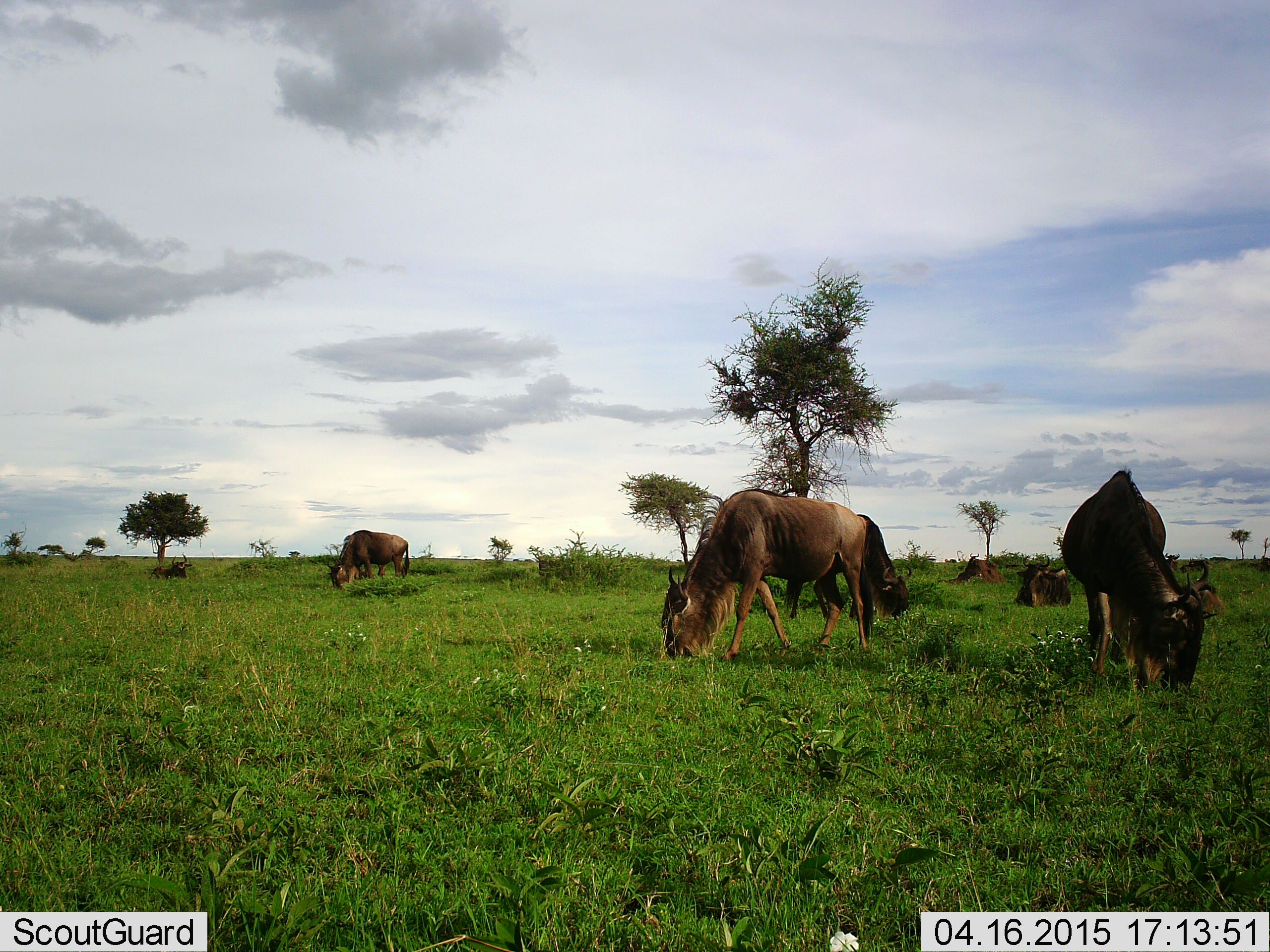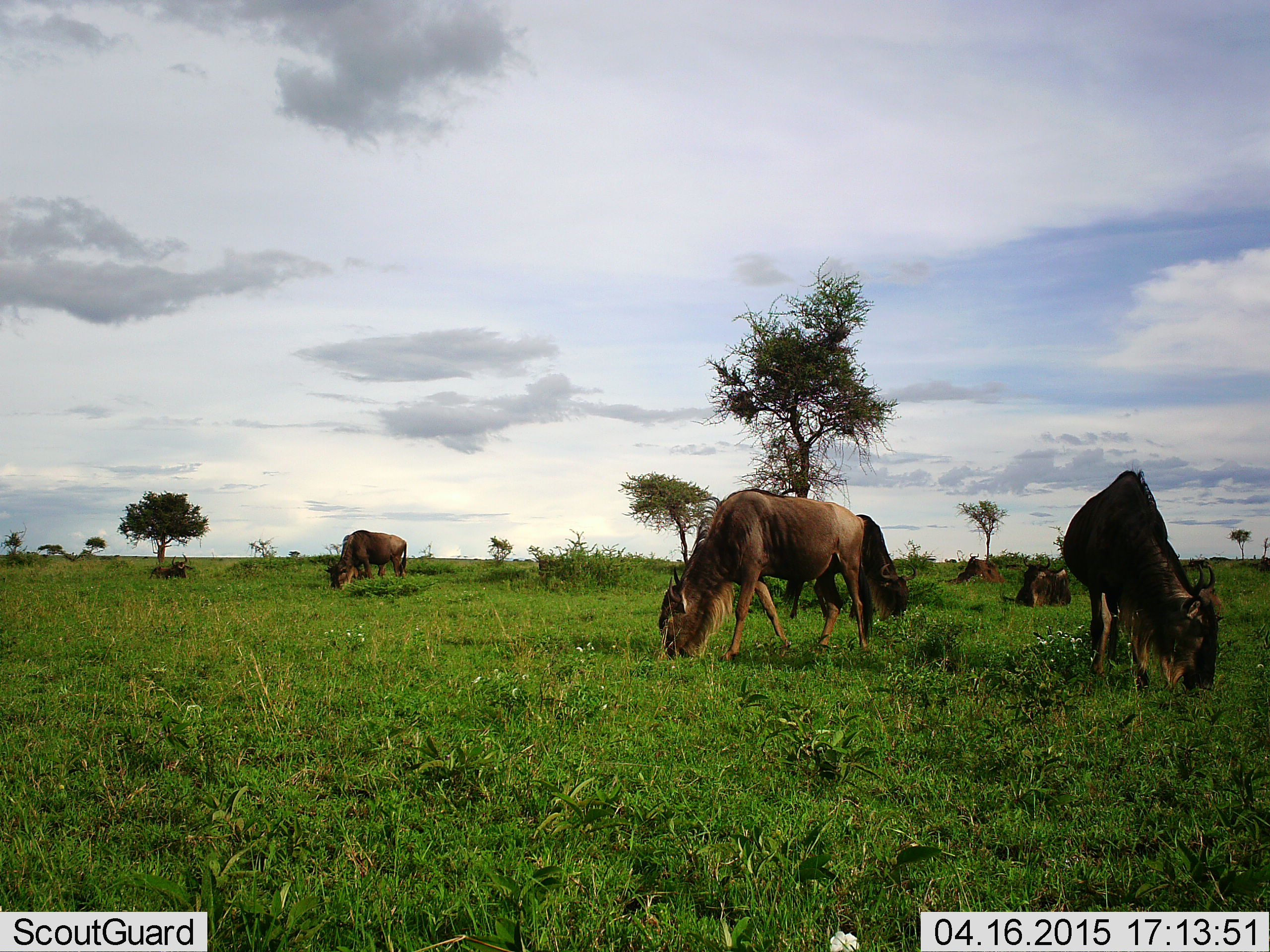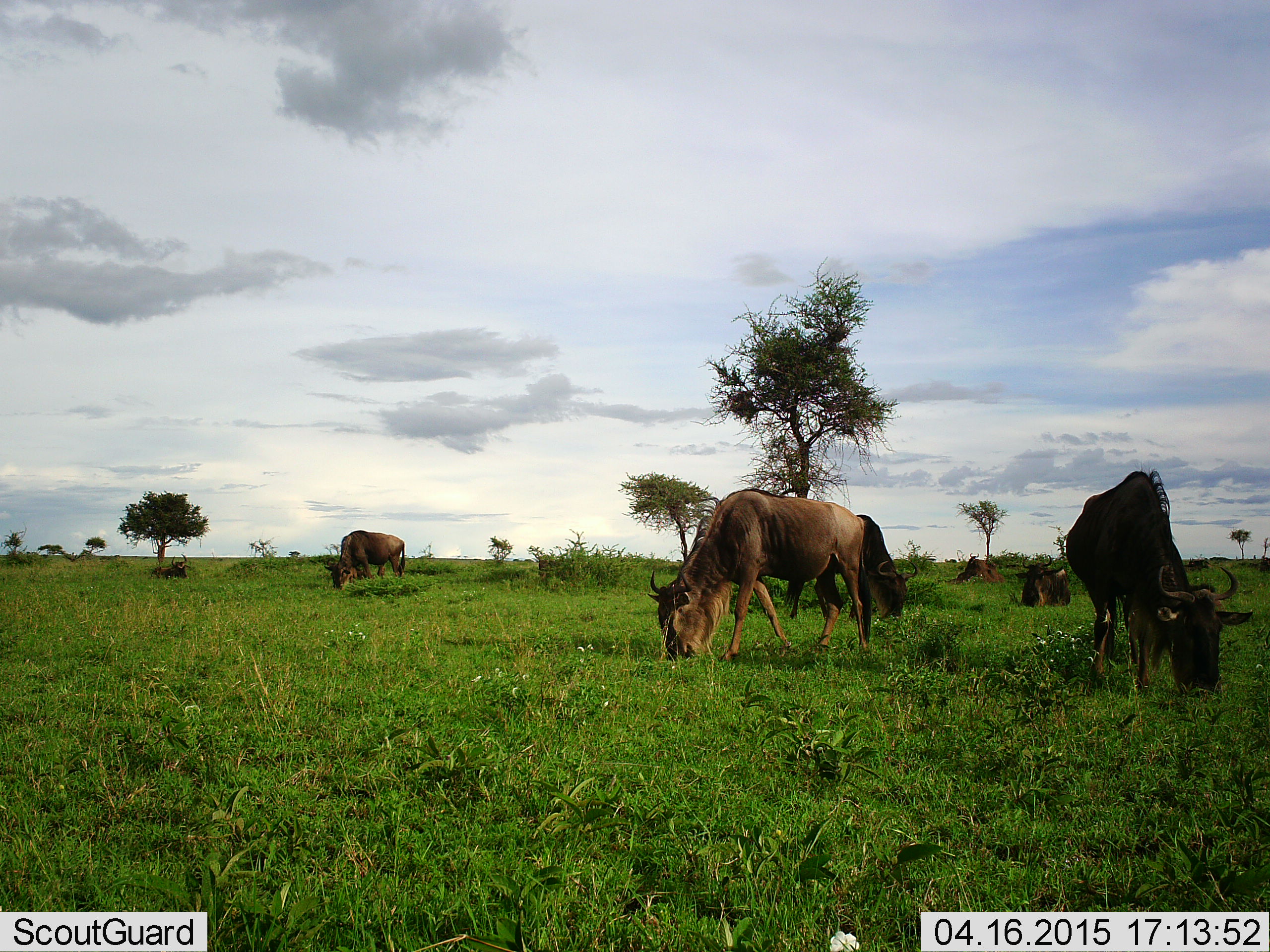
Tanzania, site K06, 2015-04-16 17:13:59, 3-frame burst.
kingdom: Animalia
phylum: Chordata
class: Mammalia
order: Artiodactyla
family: Bovidae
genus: Connochaetes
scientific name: Connochaetes taurinus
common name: blue wildebeest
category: wildebeest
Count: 6.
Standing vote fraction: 30%.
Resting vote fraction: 70%.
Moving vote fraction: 10%.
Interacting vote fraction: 0%.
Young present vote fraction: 0%.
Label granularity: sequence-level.